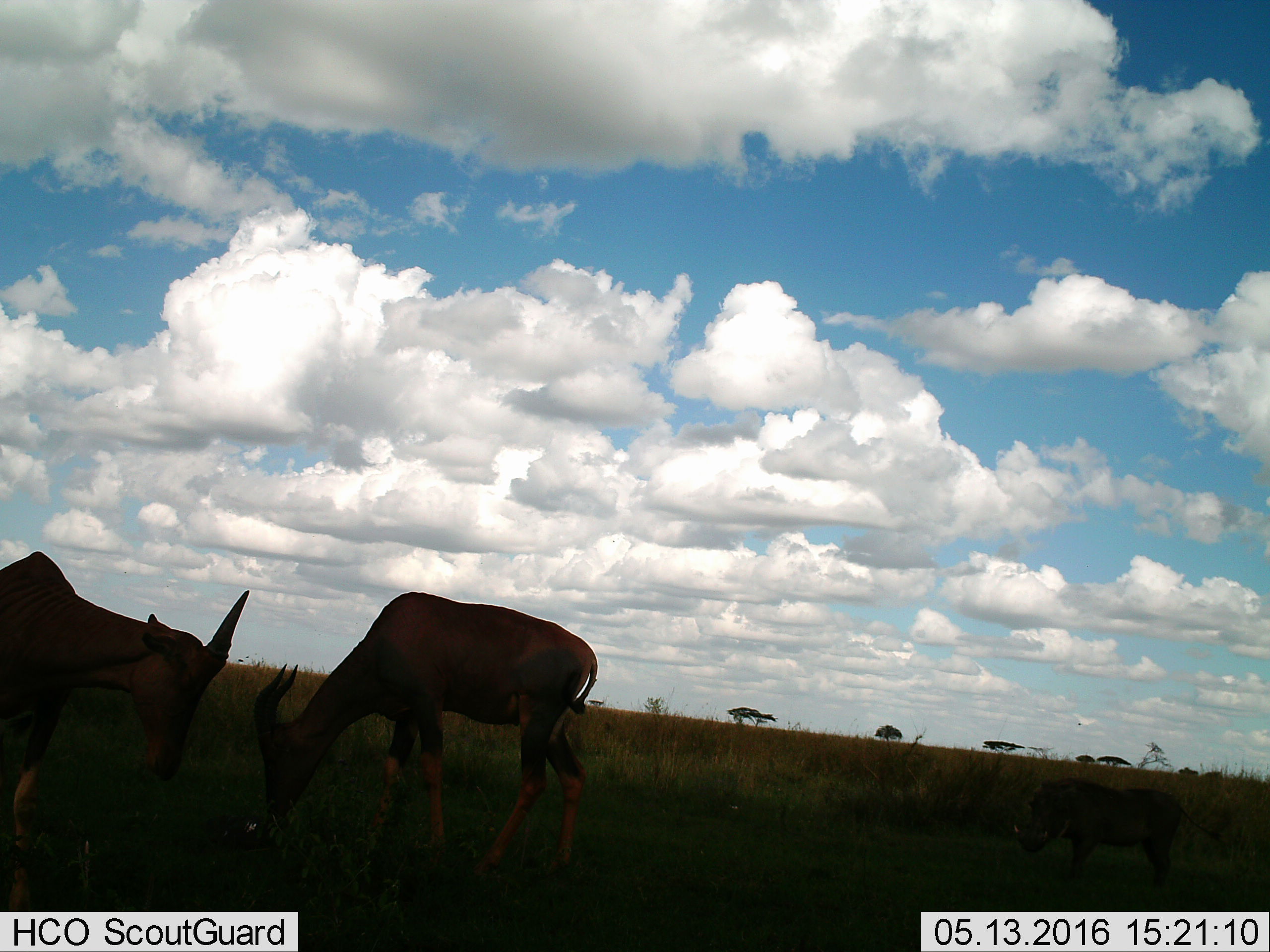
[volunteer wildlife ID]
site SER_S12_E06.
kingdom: Animalia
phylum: Chordata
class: Mammalia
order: Artiodactyla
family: Bovidae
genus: Damaliscus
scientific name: Damaliscus lunatus jimela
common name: topi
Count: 2.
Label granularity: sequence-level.